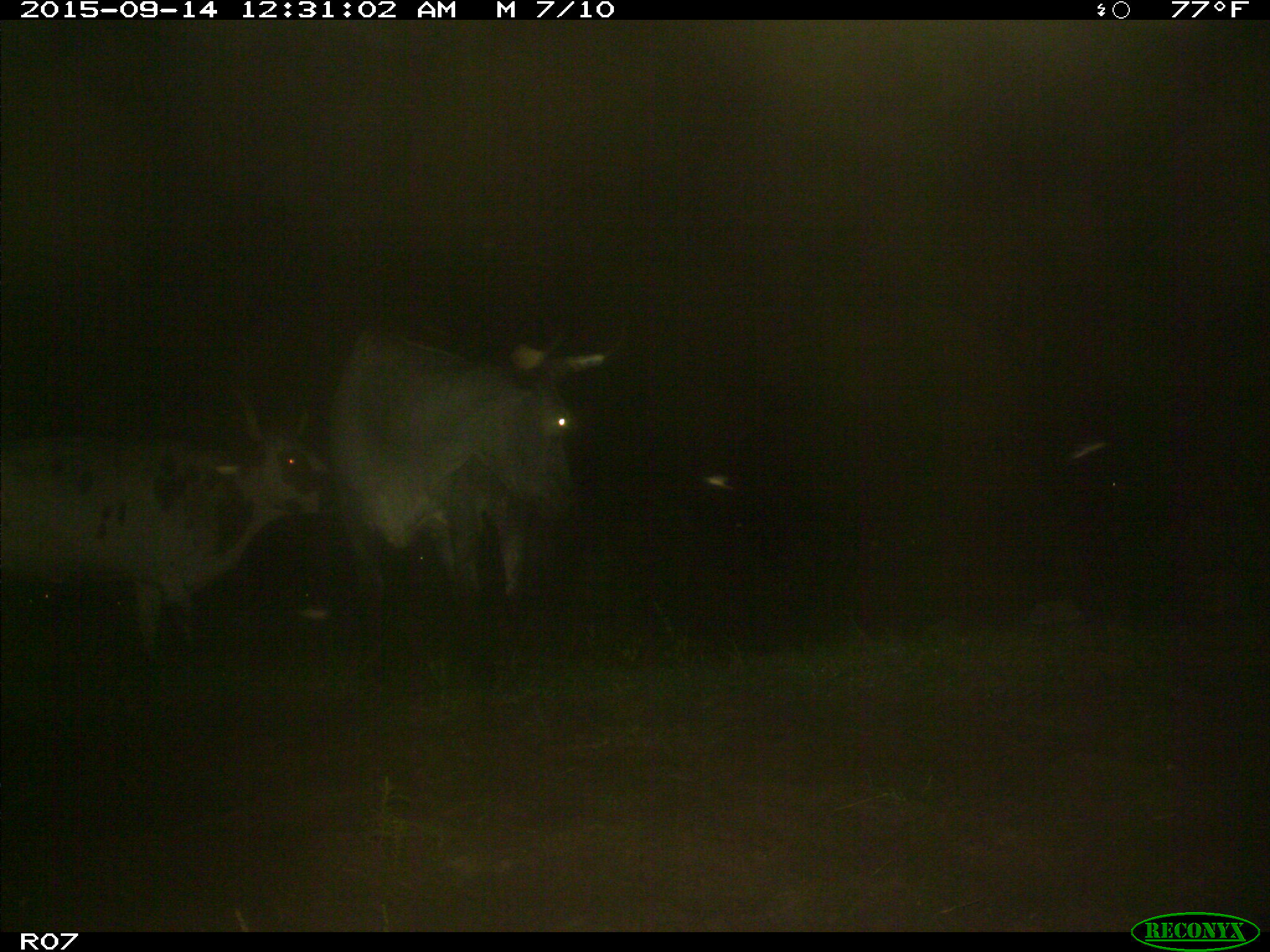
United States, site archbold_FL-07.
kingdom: Animalia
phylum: Chordata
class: Mammalia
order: Artiodactyla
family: Bovidae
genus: Bos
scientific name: Bos taurus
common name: domestic cow